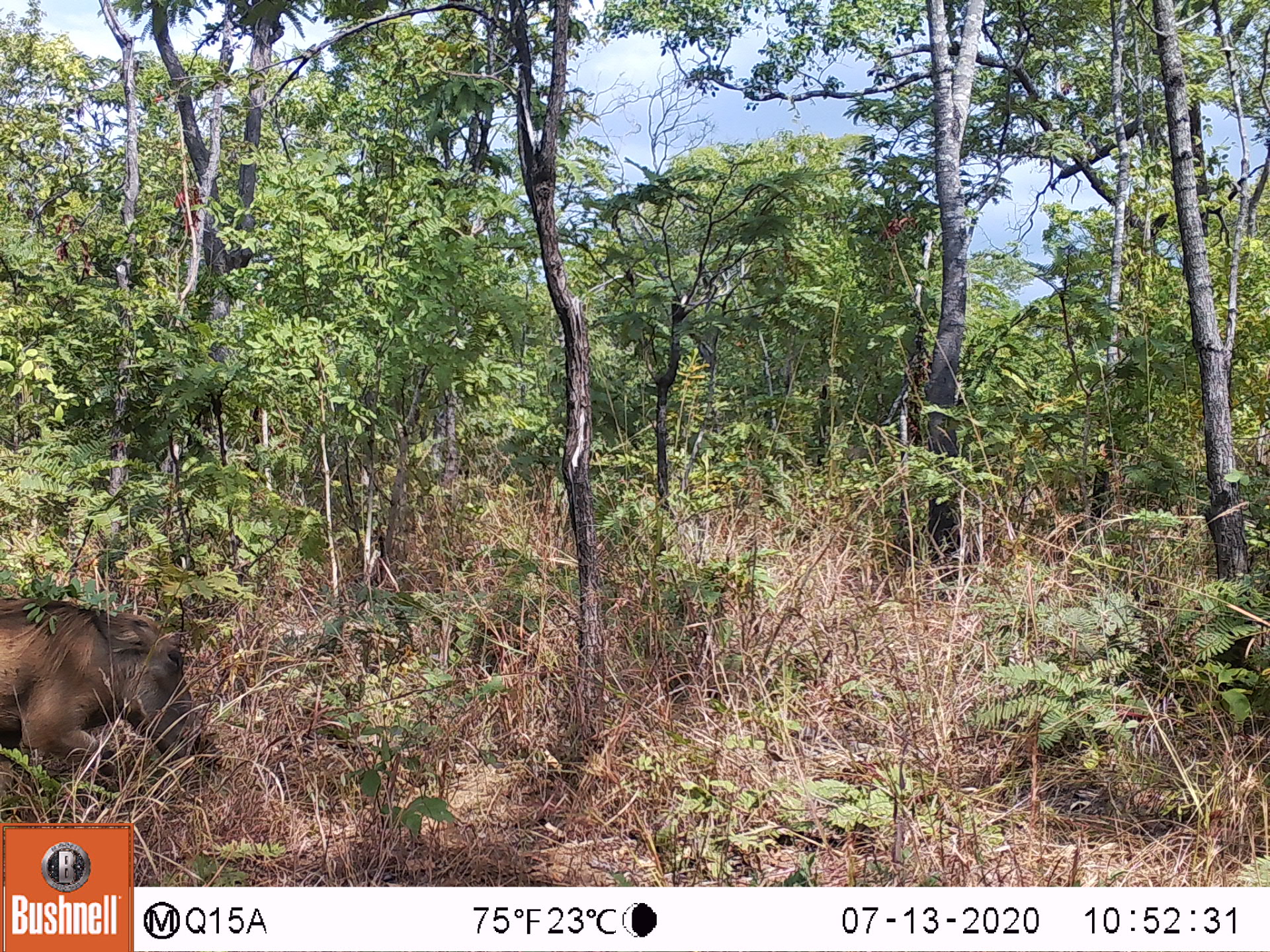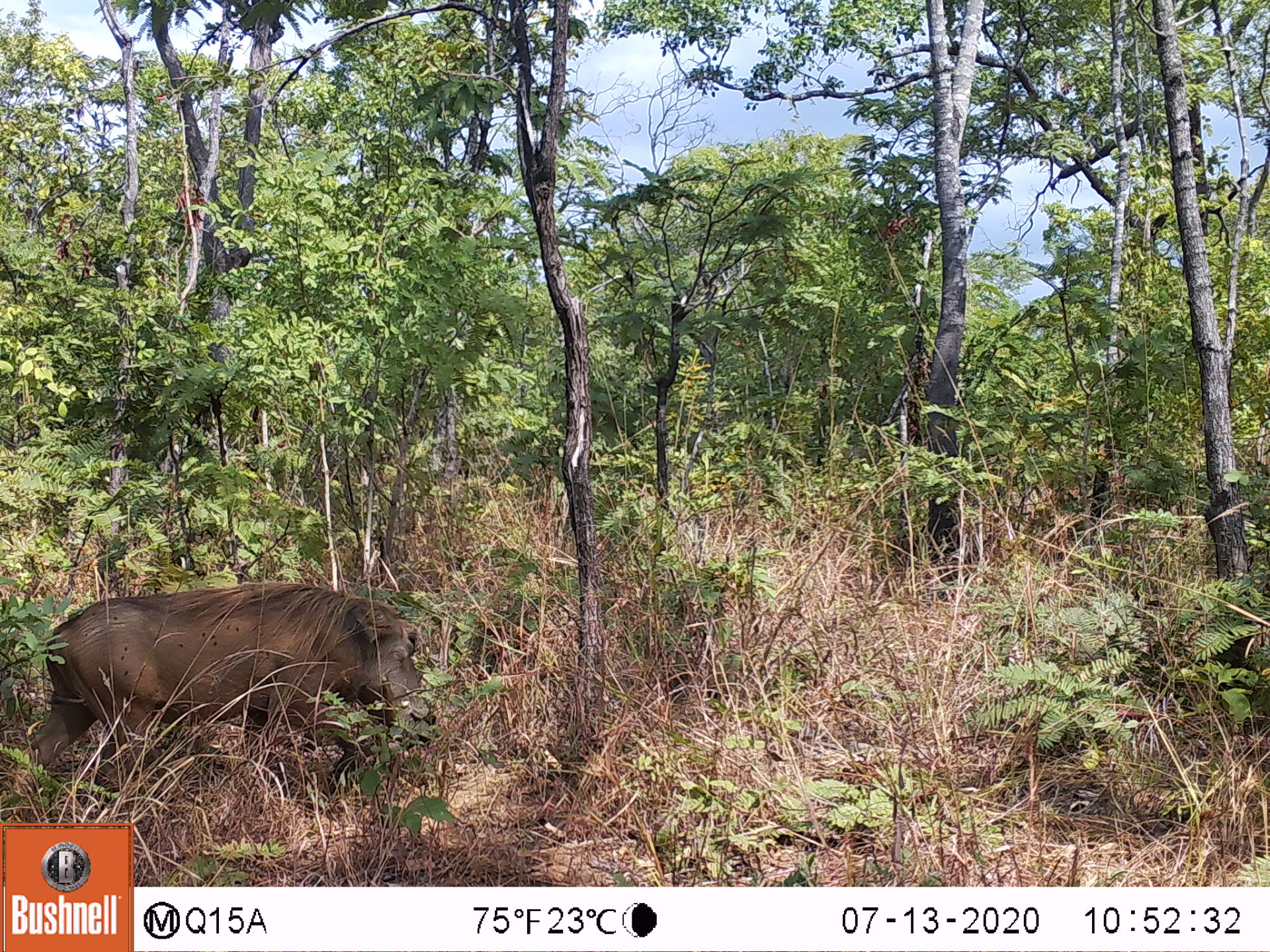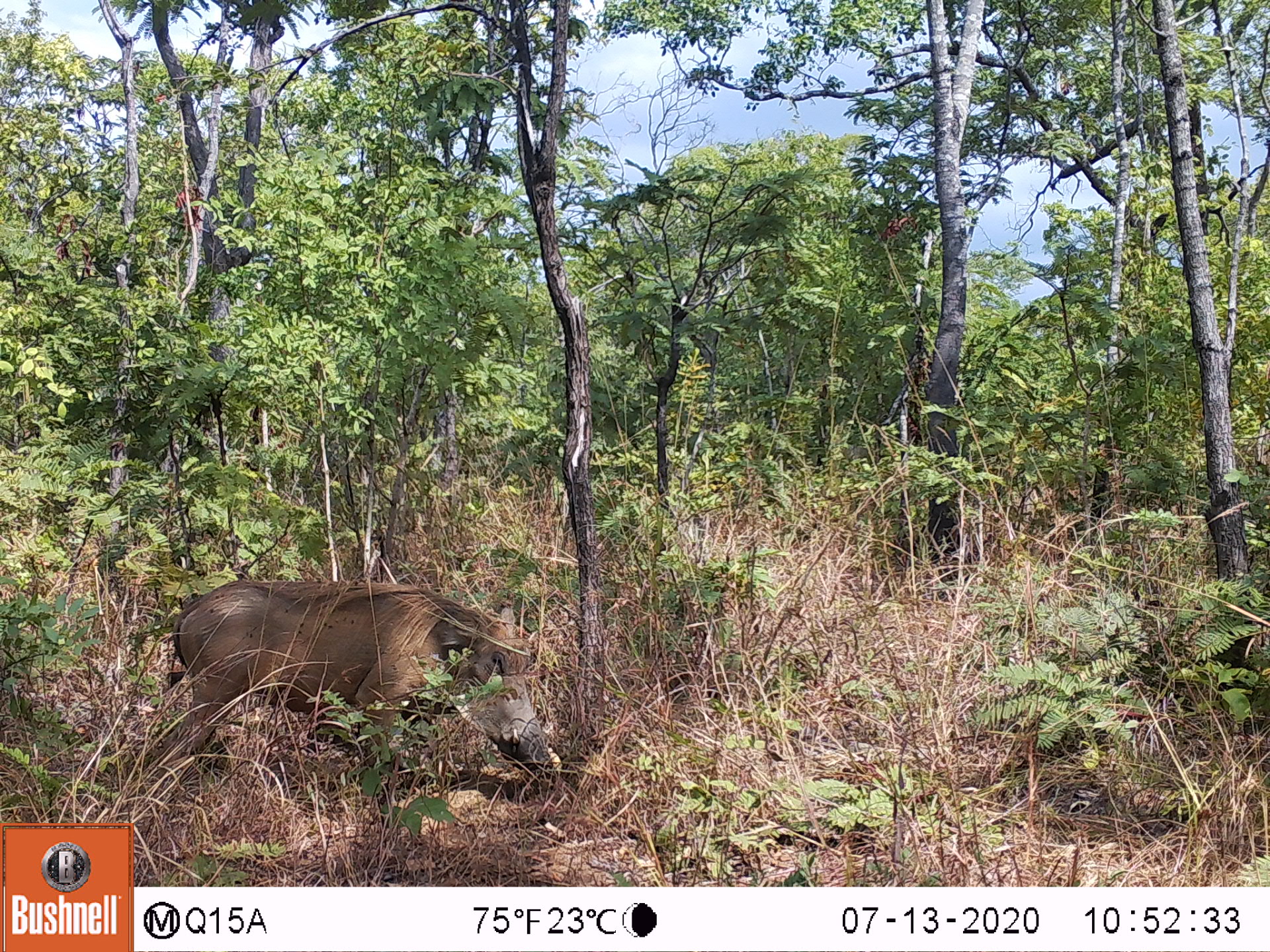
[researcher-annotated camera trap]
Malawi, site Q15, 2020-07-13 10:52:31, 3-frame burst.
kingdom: Animalia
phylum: Chordata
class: Mammalia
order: Artiodactyla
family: Suidae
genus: Phacochoerus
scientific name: Phacochoerus africanus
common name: common warthog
Common warthog (Phacochoerus africanus), count 1.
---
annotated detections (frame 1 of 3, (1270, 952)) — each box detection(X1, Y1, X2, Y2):
common warthog: detection(0, 596, 222, 801)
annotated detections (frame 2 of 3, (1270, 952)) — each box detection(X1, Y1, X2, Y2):
common warthog: detection(2, 580, 438, 803)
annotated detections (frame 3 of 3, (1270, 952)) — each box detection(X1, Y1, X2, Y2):
common warthog: detection(133, 577, 556, 792)